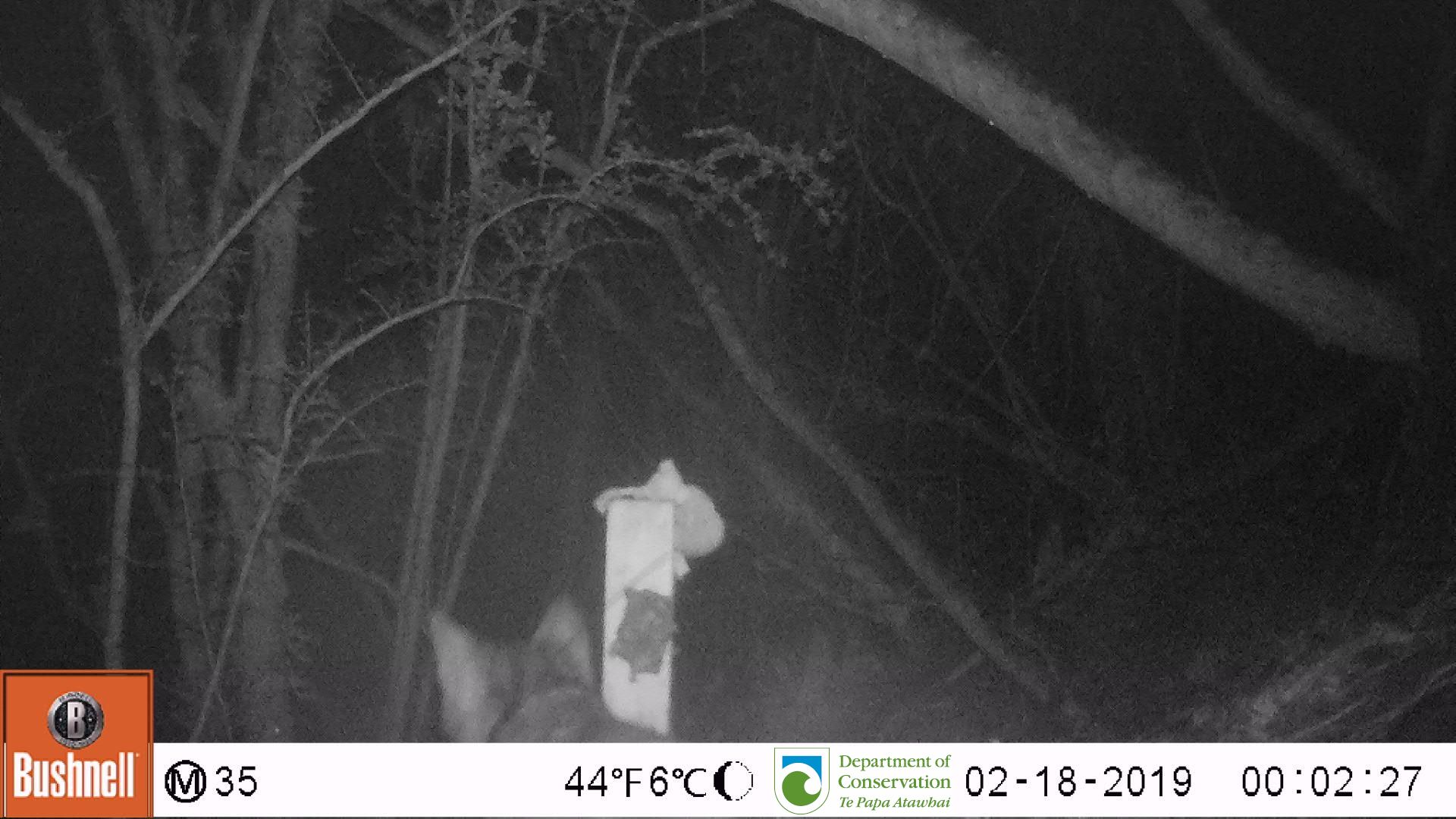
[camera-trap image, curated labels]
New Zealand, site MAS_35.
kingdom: Animalia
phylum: Chordata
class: Mammalia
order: Carnivora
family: Felidae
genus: Felis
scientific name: Felis catus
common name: domestic cat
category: cat